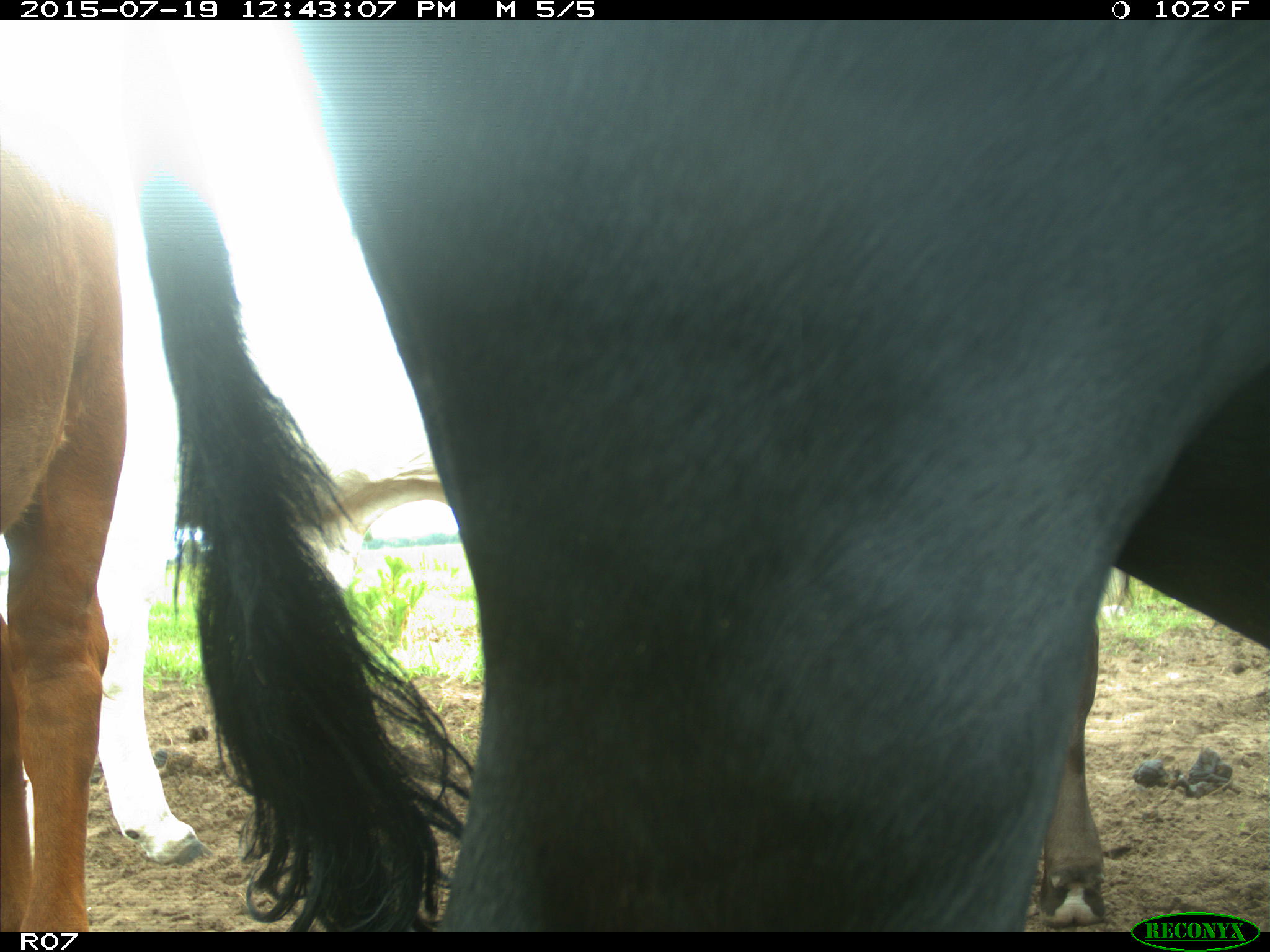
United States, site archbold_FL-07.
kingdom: Animalia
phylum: Chordata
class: Mammalia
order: Artiodactyla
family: Bovidae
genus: Bos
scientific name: Bos taurus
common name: domestic cow